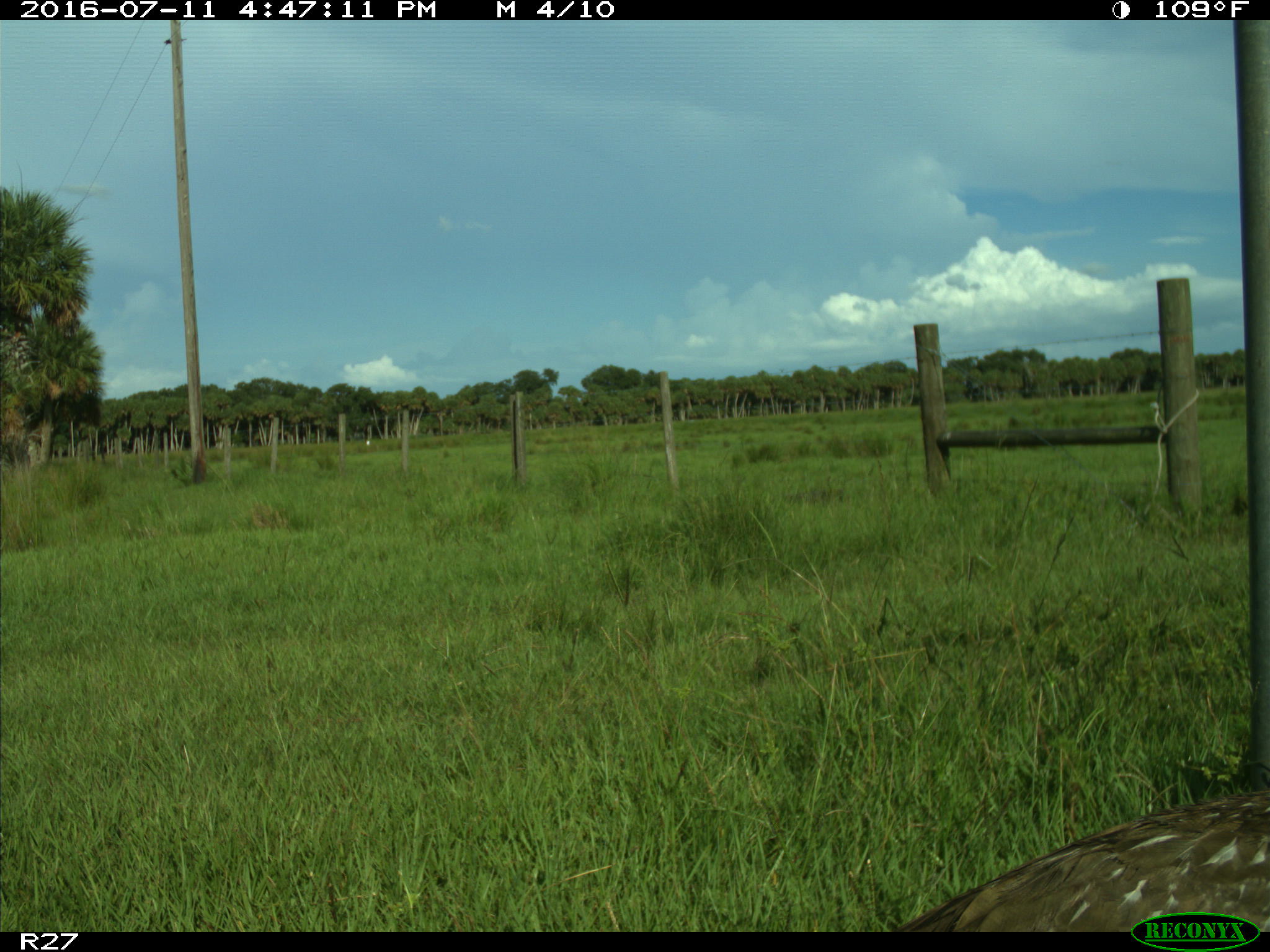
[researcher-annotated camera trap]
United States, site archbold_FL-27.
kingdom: Animalia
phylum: Chordata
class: Aves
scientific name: Aves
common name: birds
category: unidentified bird